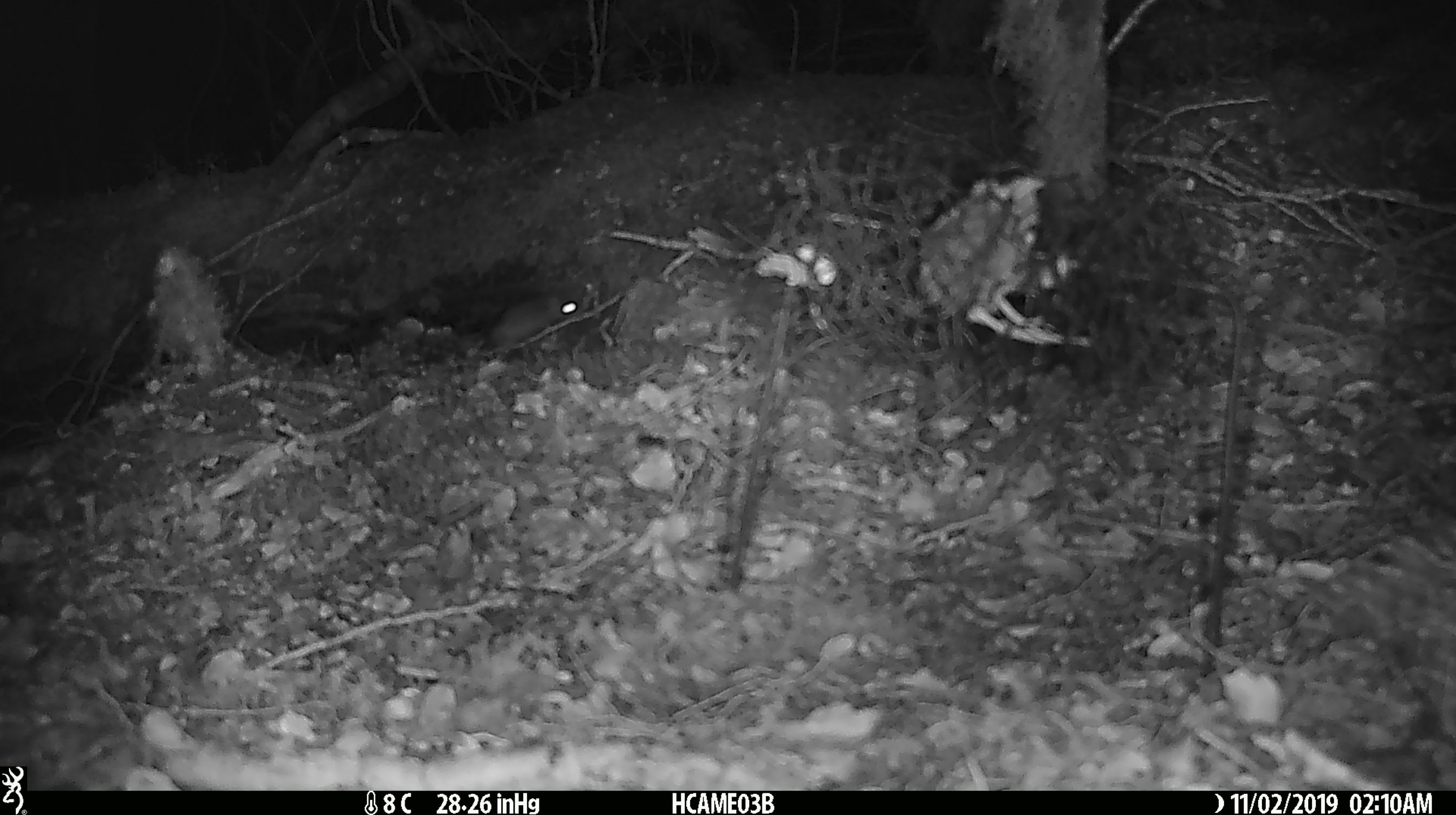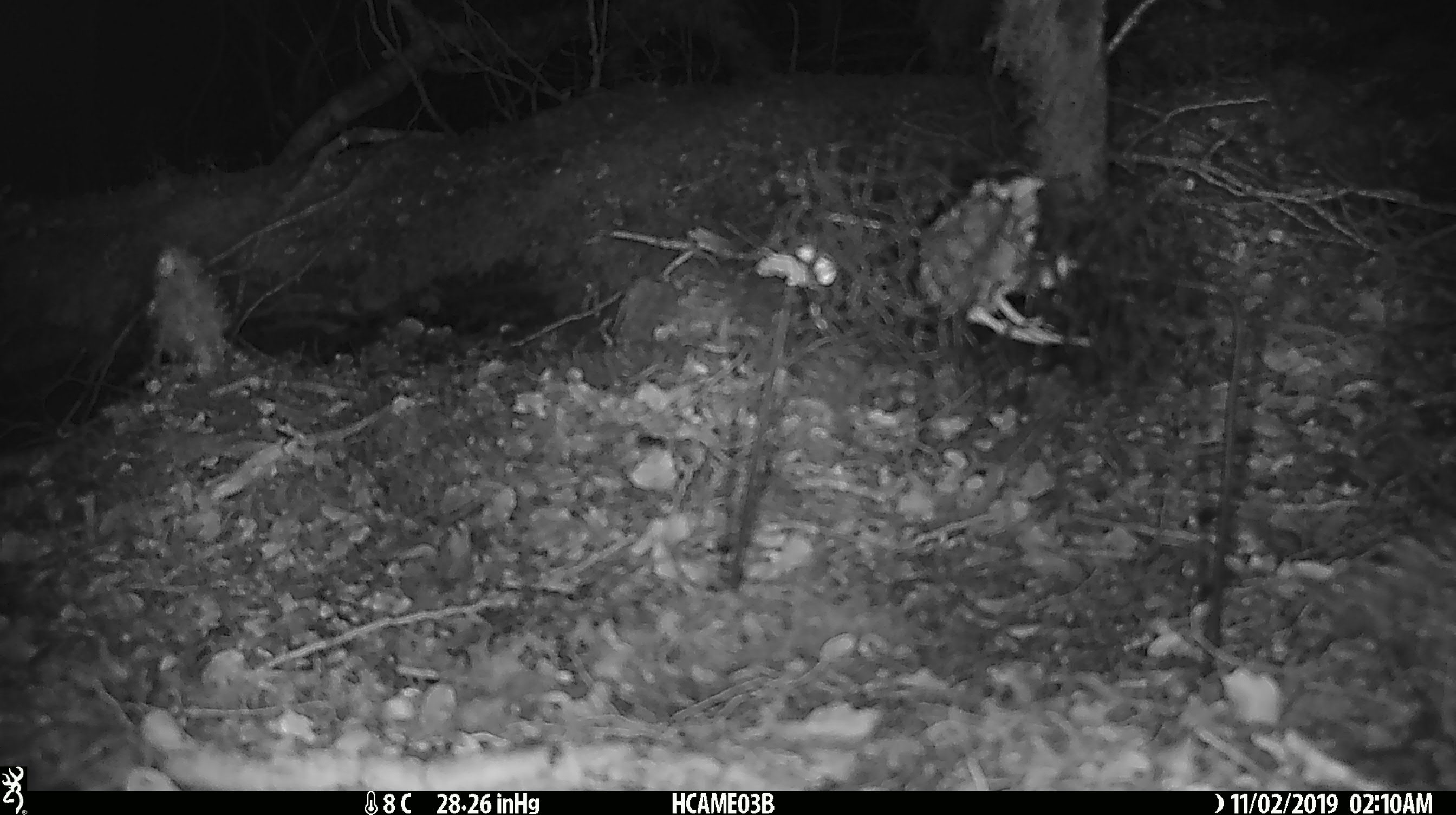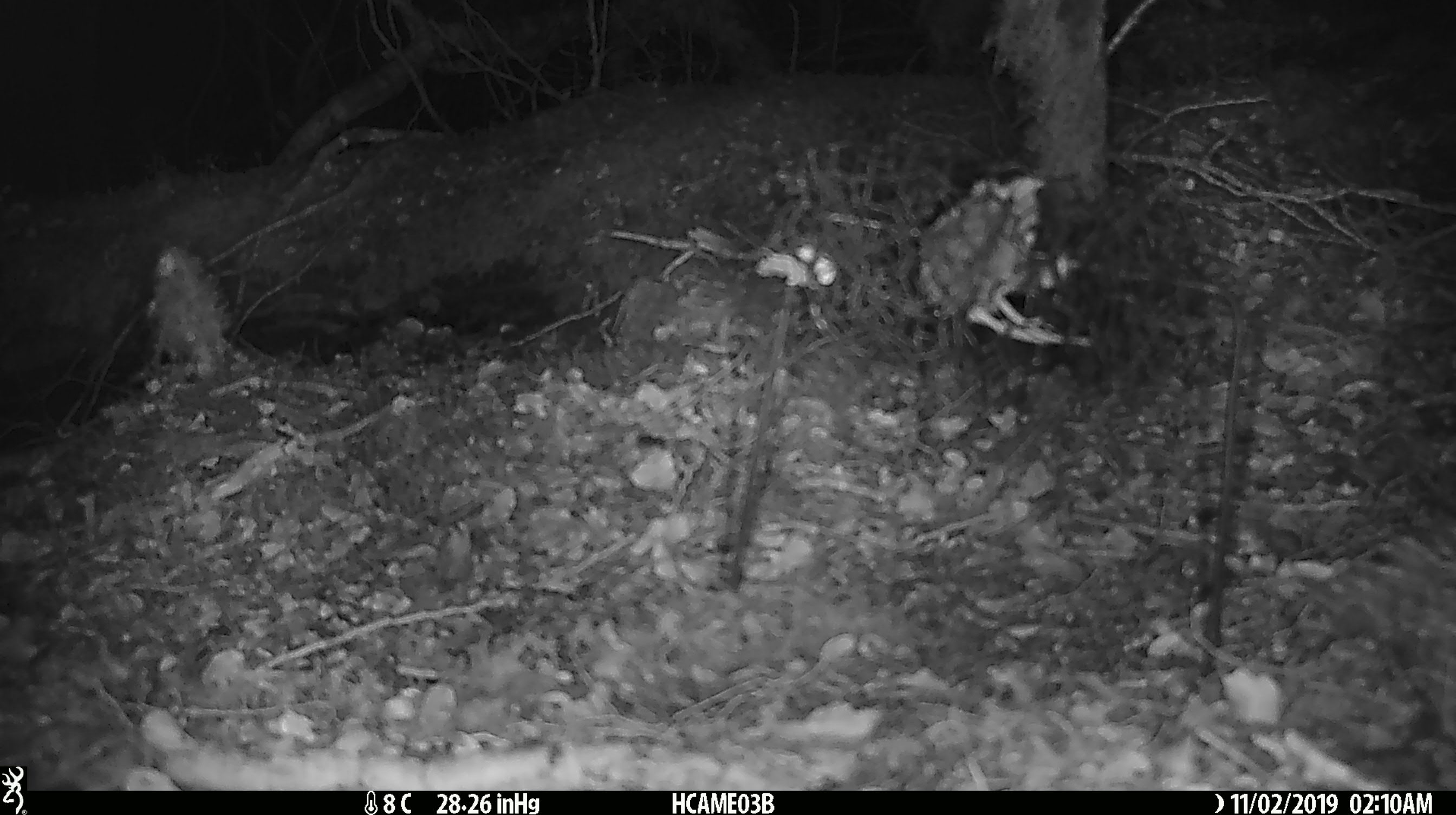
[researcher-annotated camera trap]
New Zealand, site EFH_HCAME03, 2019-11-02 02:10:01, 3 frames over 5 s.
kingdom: Animalia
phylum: Chordata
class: Mammalia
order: Rodentia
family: Muridae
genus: Mus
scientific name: Mus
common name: mouse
Mouse (Mus).